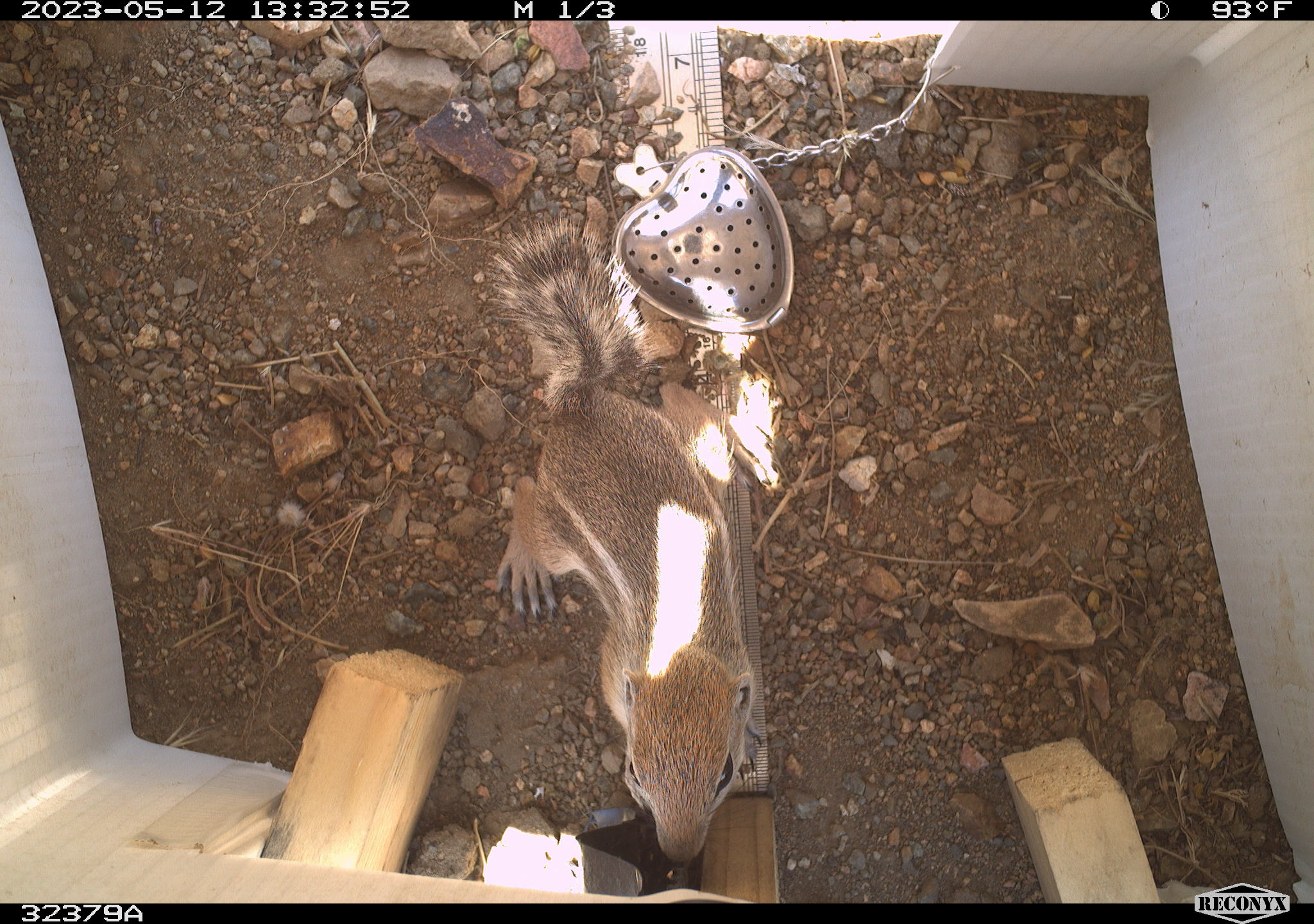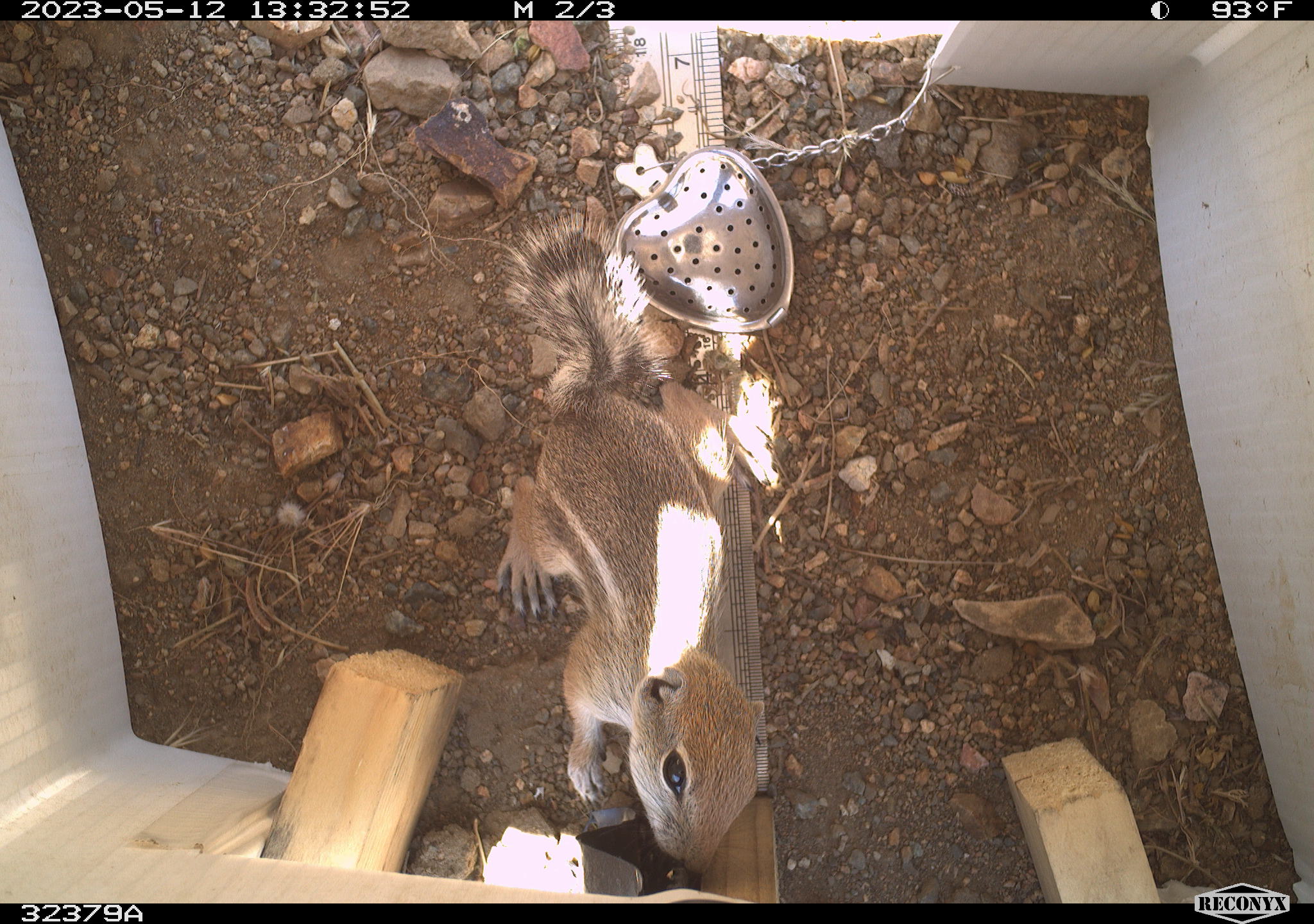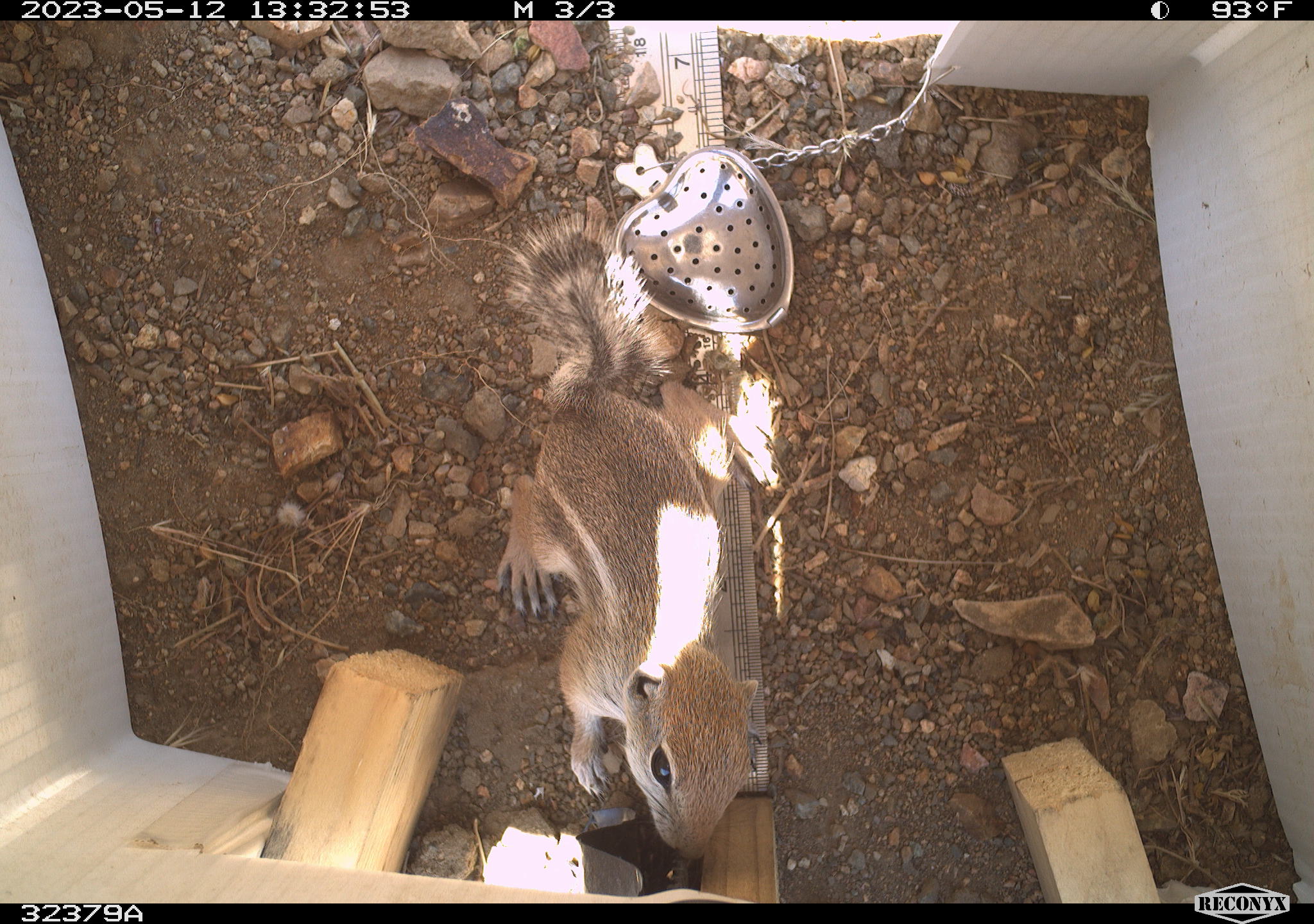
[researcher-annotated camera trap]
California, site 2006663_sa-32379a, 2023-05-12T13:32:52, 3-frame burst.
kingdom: Animalia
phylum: Chordata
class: Mammalia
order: Rodentia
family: Sciuridae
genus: Ammospermophilus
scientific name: Ammospermophilus leucurus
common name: white-tailed antelope squirrel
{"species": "white-tailed antelope squirrel (Ammospermophilus leucurus)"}